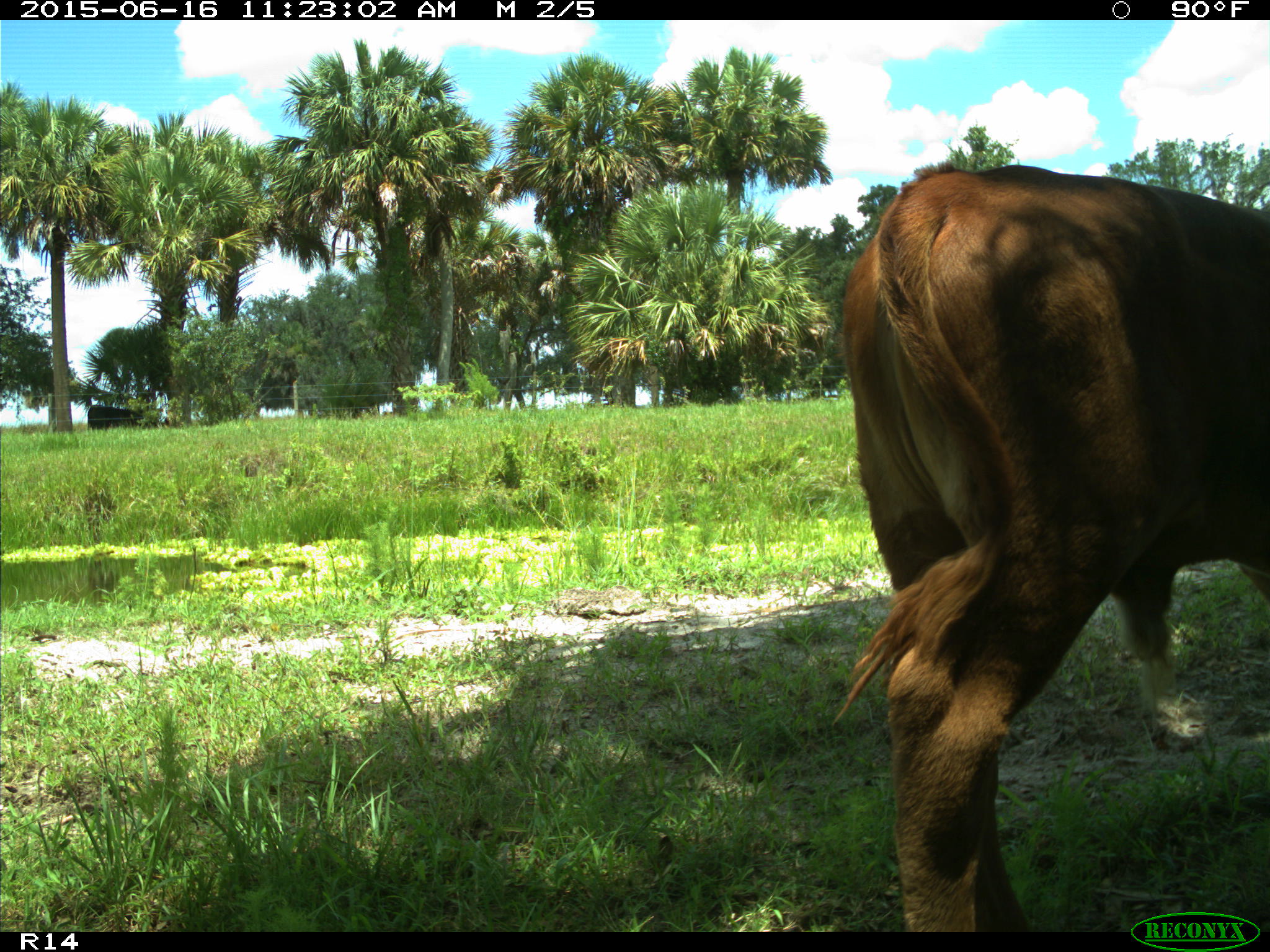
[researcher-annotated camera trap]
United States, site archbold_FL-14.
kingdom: Animalia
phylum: Chordata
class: Mammalia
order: Artiodactyla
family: Bovidae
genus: Bos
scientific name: Bos taurus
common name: domestic cow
Bos taurus (domestic cow).